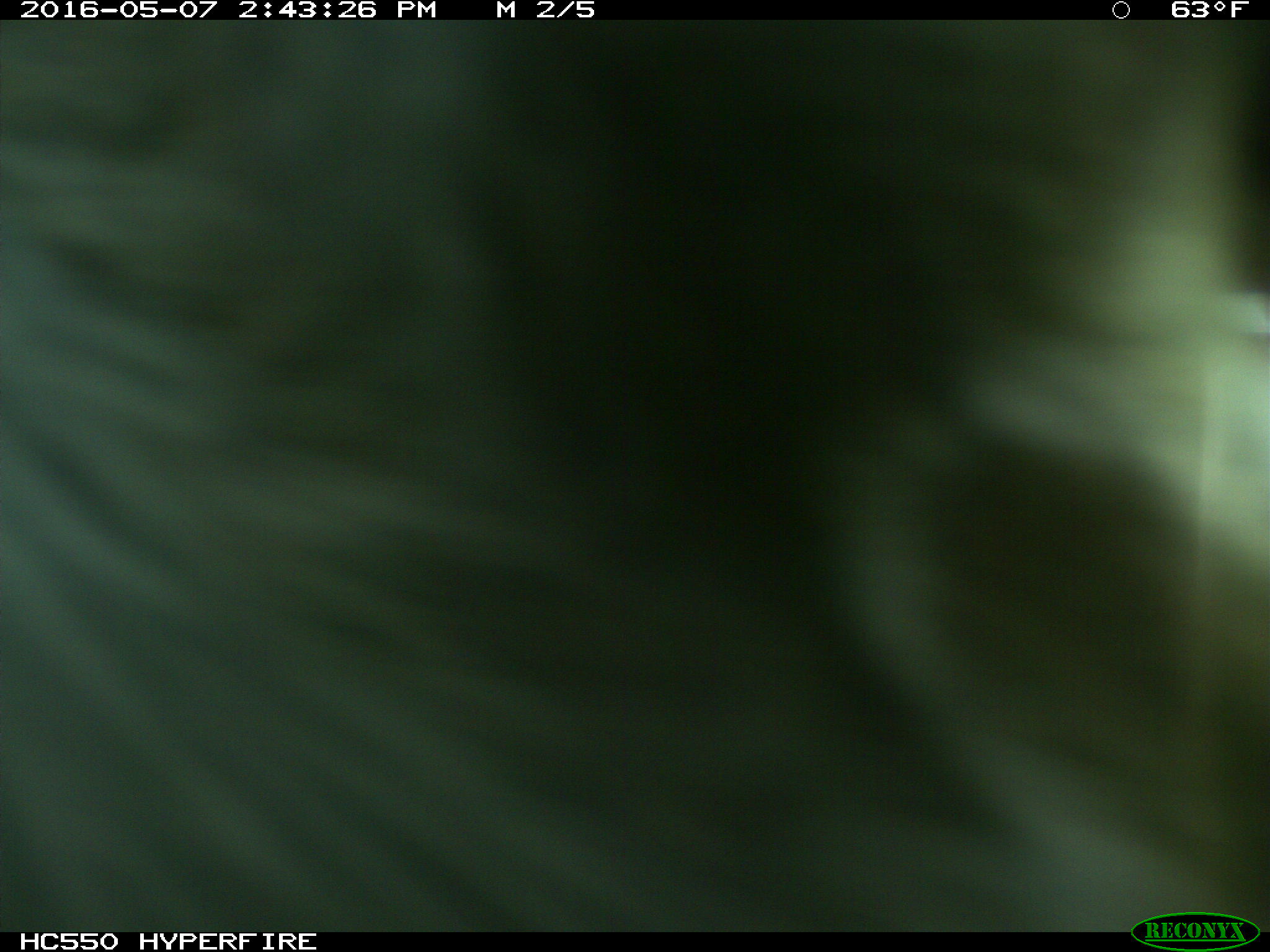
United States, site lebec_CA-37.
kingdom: Animalia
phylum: Chordata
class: Mammalia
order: Artiodactyla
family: Bovidae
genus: Bos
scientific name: Bos taurus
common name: domestic cow